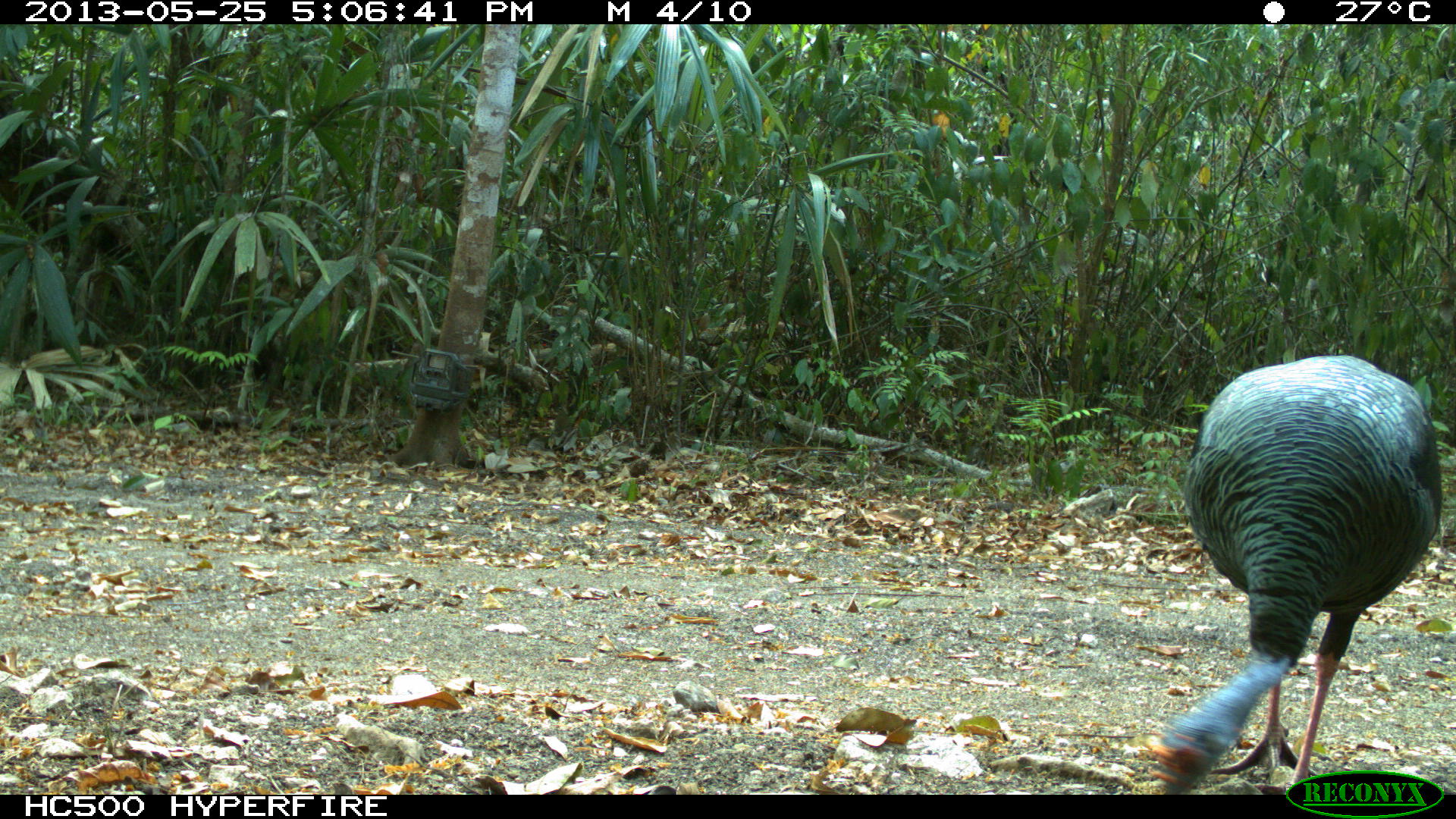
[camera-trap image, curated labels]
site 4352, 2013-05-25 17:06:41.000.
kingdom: Animalia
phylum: Chordata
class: Aves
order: Galliformes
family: Phasianidae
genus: Meleagris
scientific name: Meleagris ocellata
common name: ocellated turkey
Meleagris ocellata (ocellated turkey), count 1.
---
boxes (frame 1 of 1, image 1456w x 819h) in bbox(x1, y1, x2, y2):
meleagris ocellata: bbox(1144, 354, 1442, 794)